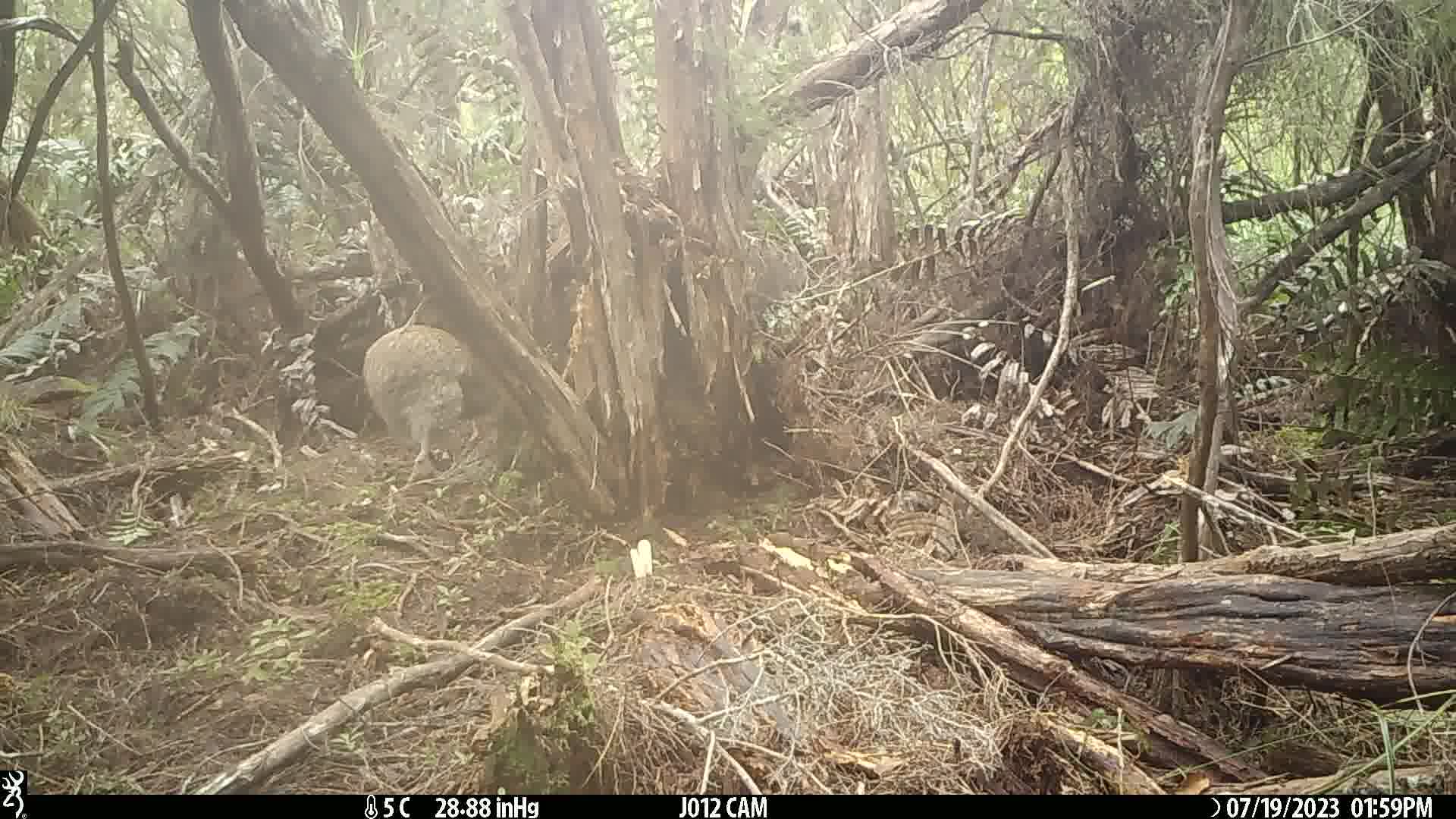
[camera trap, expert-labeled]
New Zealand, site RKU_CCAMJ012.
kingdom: Animalia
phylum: Chordata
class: Aves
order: Apterygiformes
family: Apterygidae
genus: Apteryx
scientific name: Apteryx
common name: kiwi